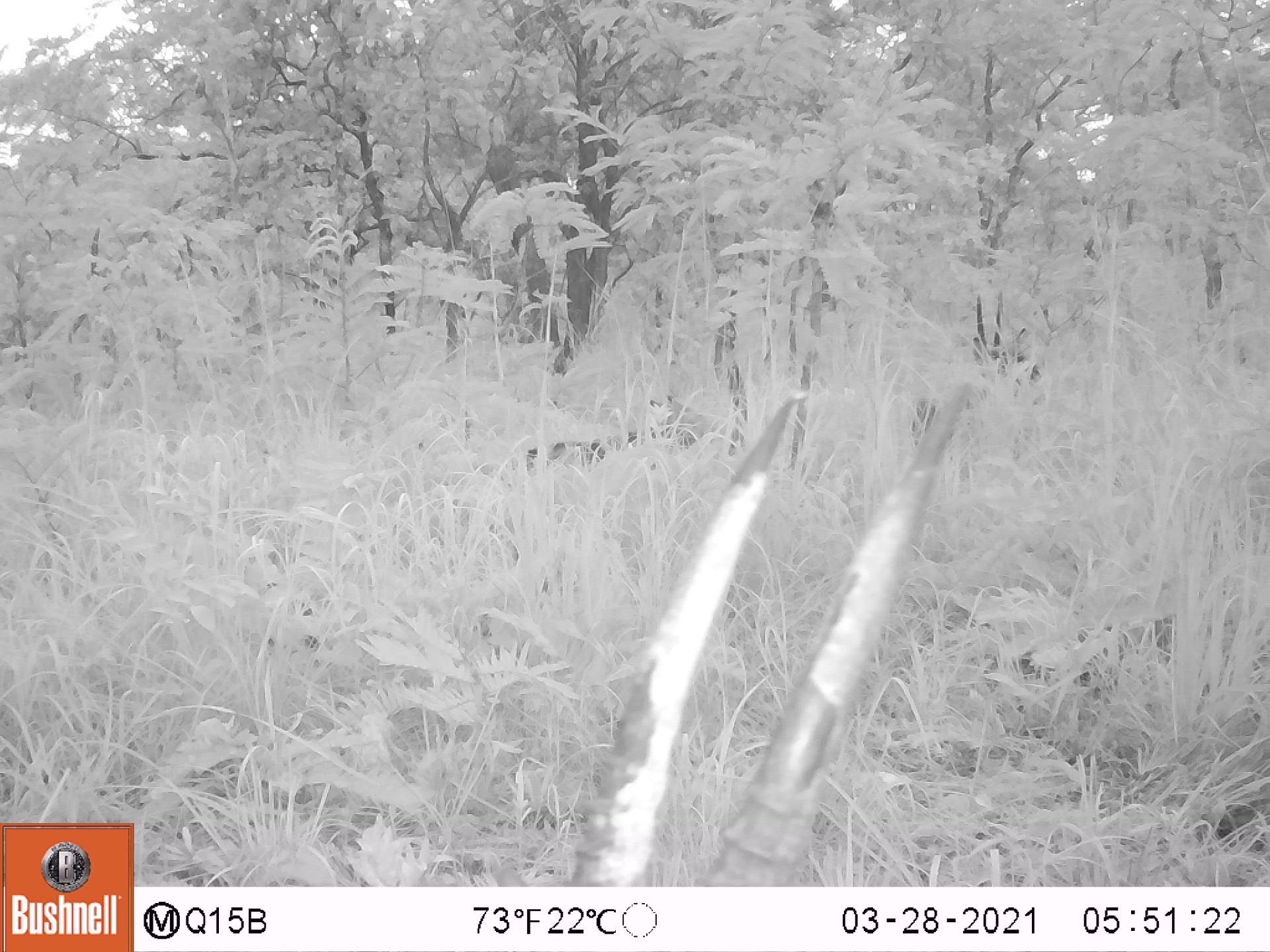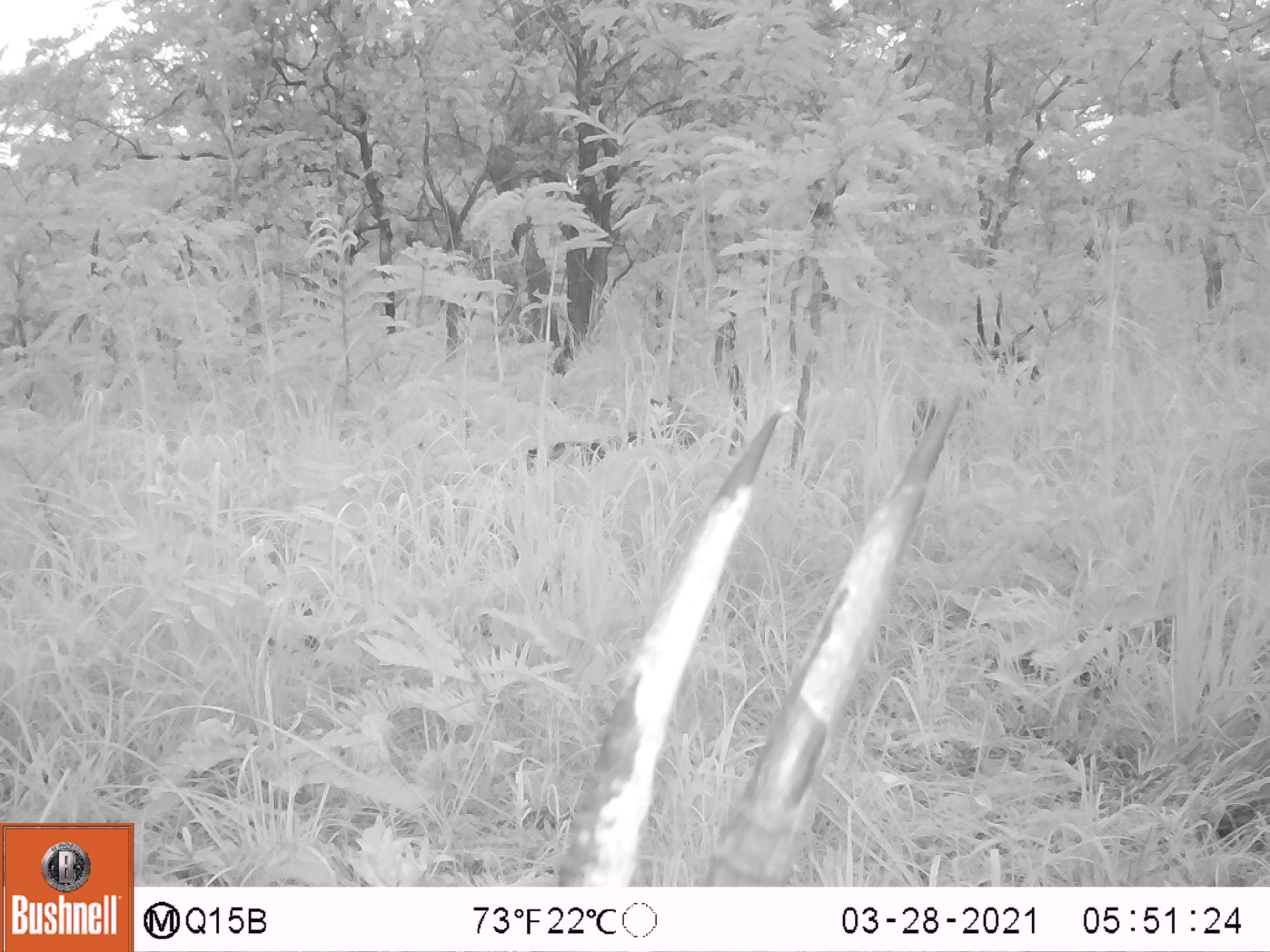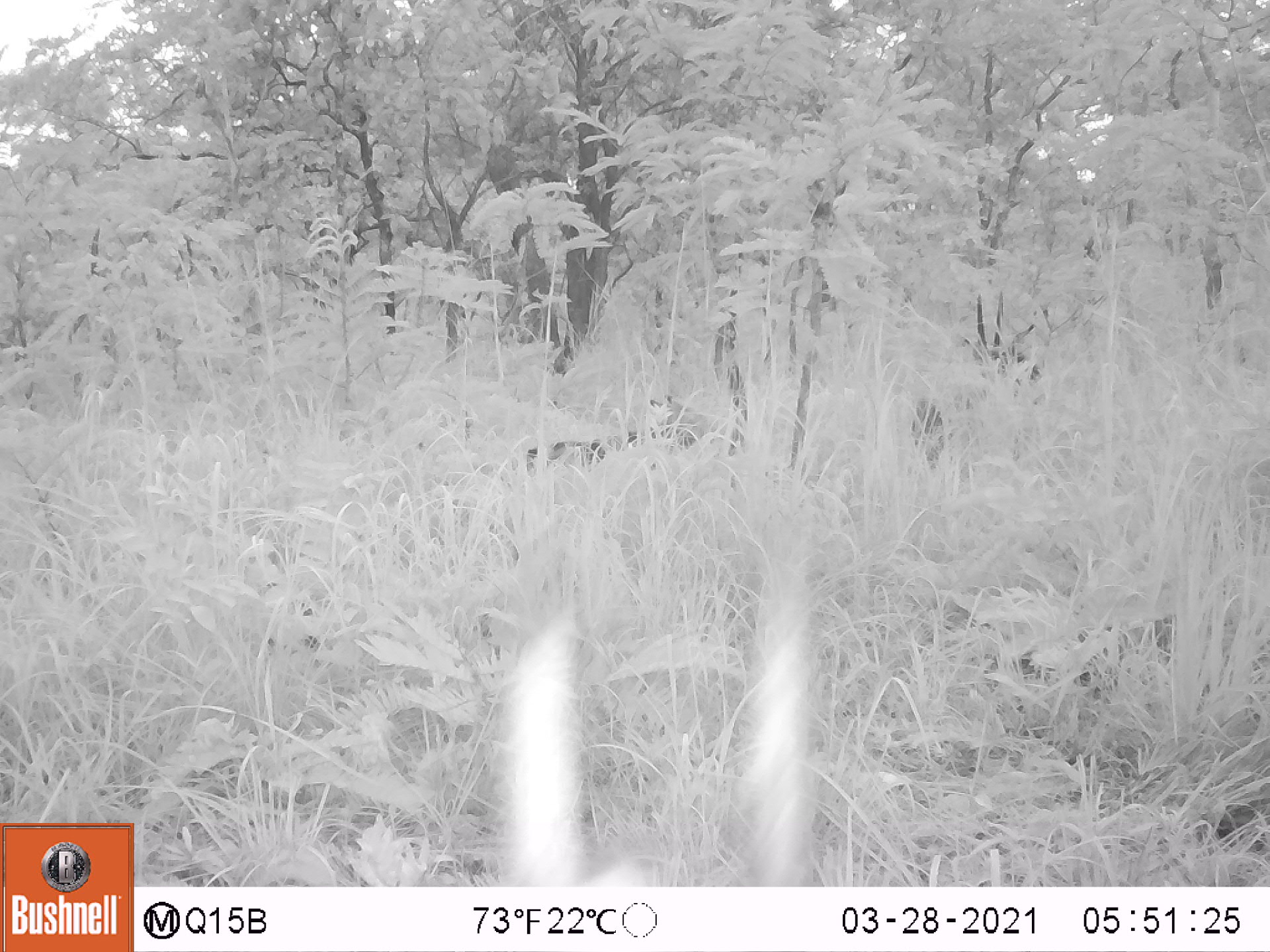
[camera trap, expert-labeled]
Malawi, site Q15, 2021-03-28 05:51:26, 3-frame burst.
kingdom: Animalia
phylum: Chordata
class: Mammalia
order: Artiodactyla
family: Bovidae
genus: Hippotragus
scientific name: Hippotragus niger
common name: sable antelope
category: sable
Sable (sable antelope) (Hippotragus niger), count 3.